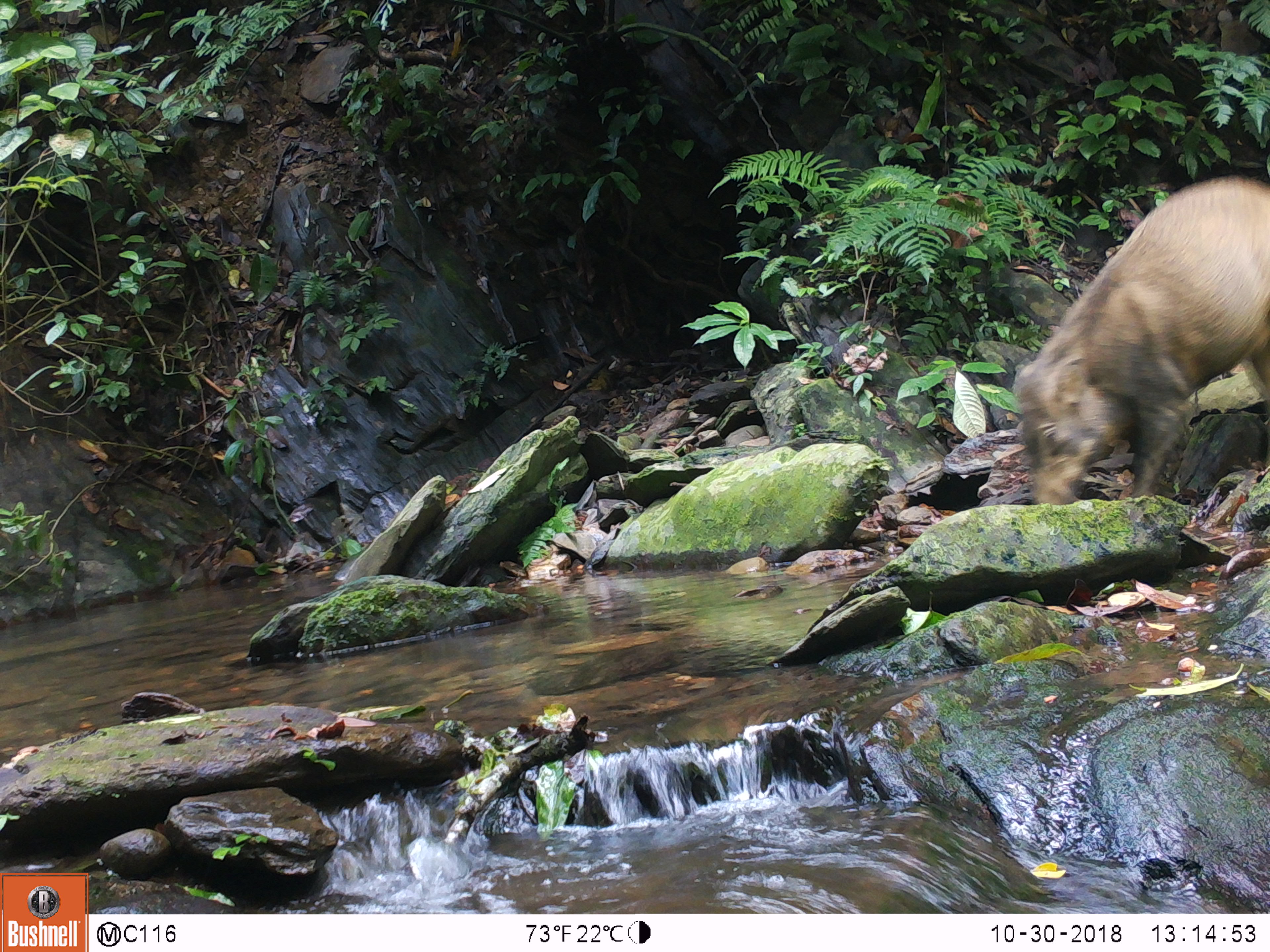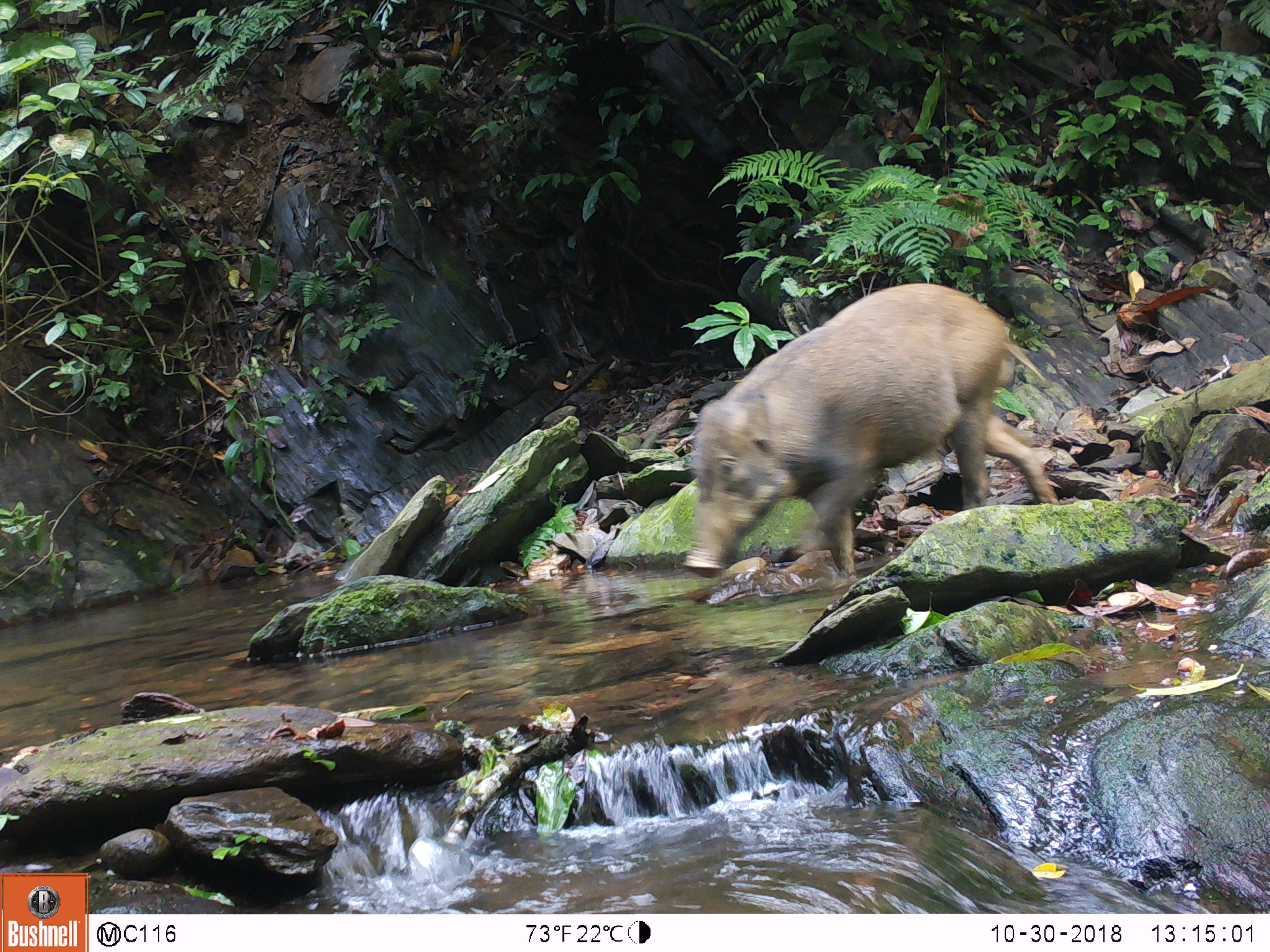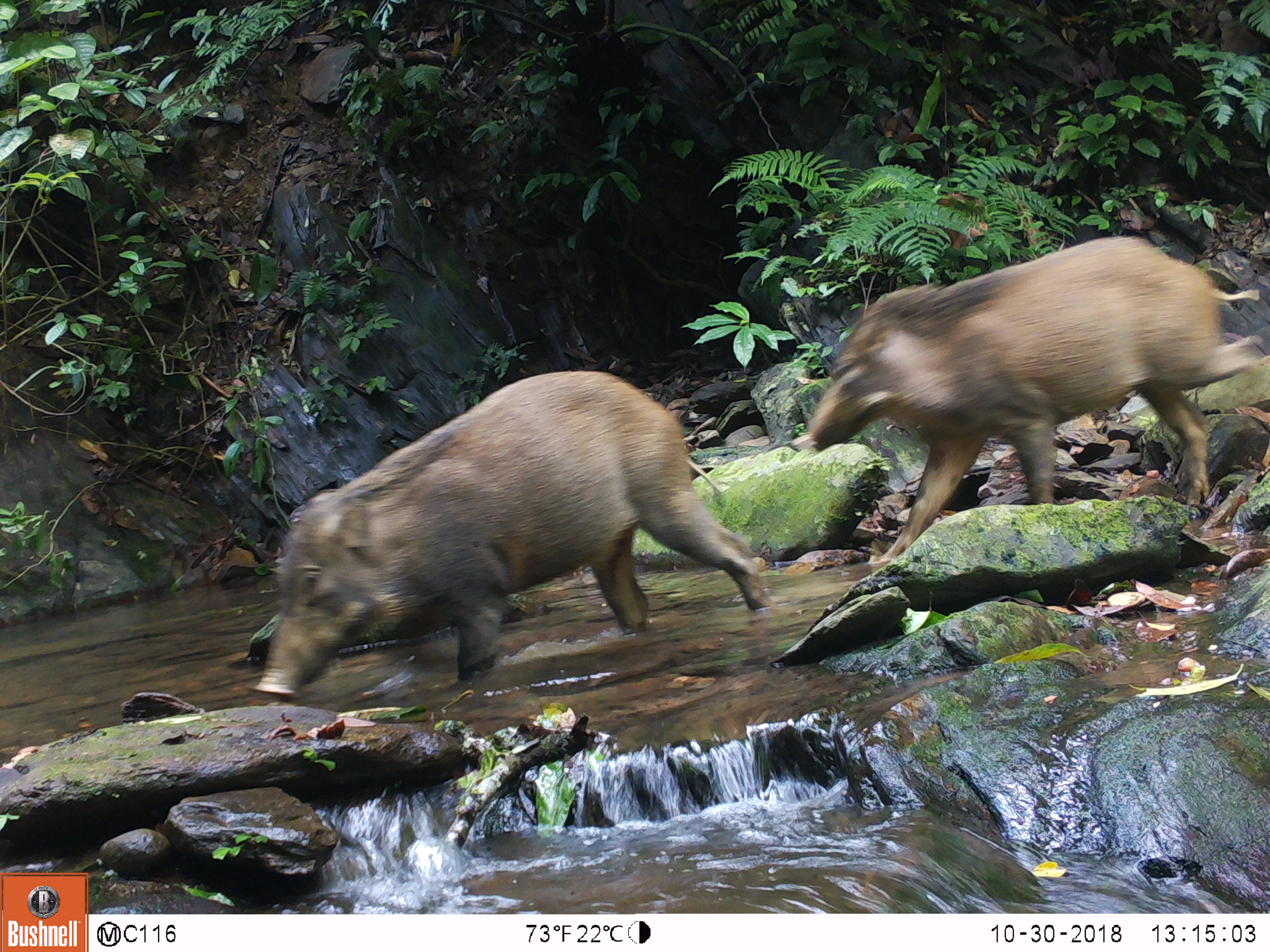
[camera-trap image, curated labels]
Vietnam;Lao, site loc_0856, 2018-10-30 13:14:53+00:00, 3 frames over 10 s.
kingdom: Animalia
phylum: Chordata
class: Mammalia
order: Artiodactyla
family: Suidae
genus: Sus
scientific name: Sus scrofa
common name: eurasian wild pig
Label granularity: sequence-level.